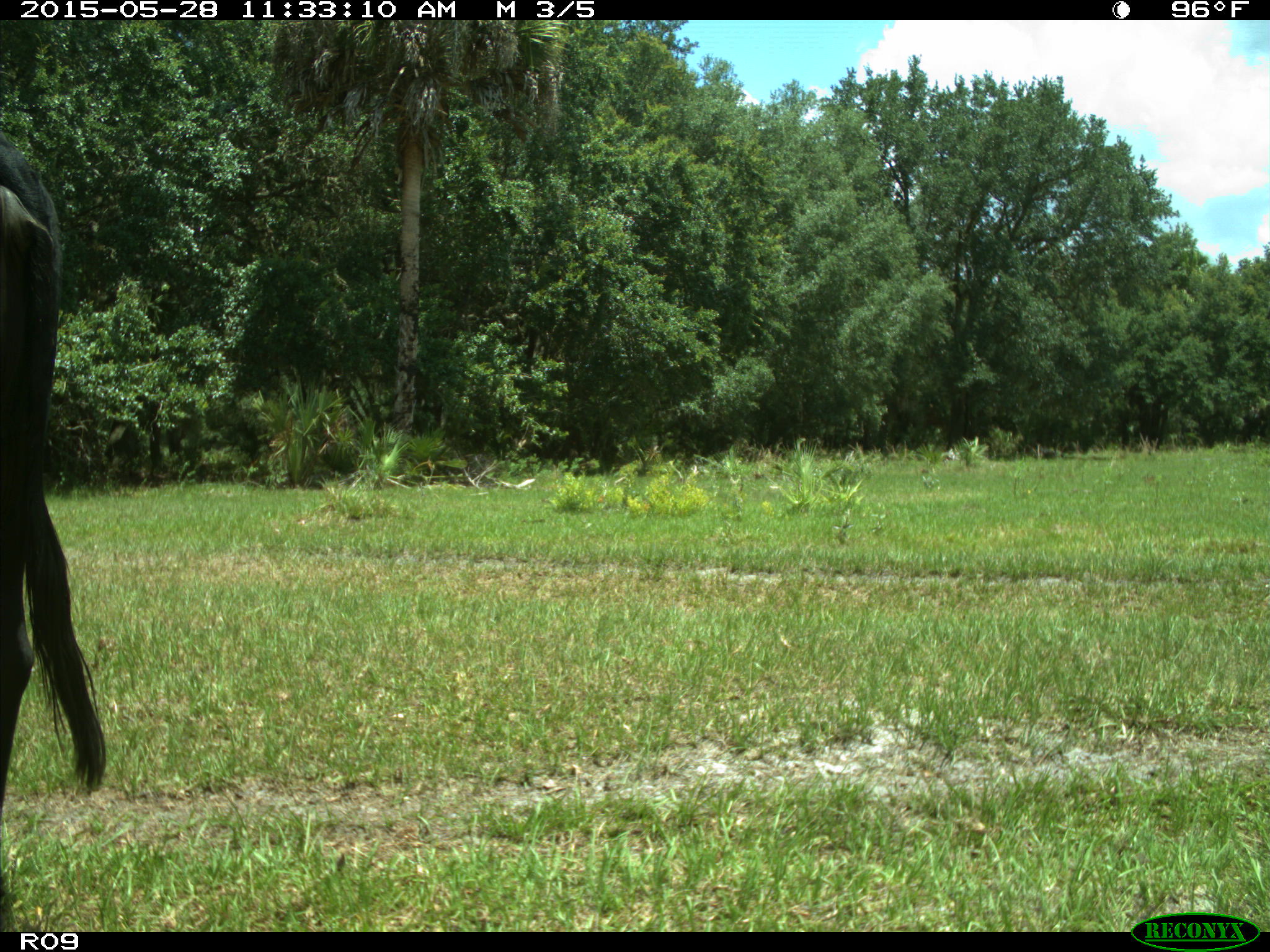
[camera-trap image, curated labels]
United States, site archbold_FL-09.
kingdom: Animalia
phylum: Chordata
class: Mammalia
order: Artiodactyla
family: Bovidae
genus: Bos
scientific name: Bos taurus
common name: domestic cow